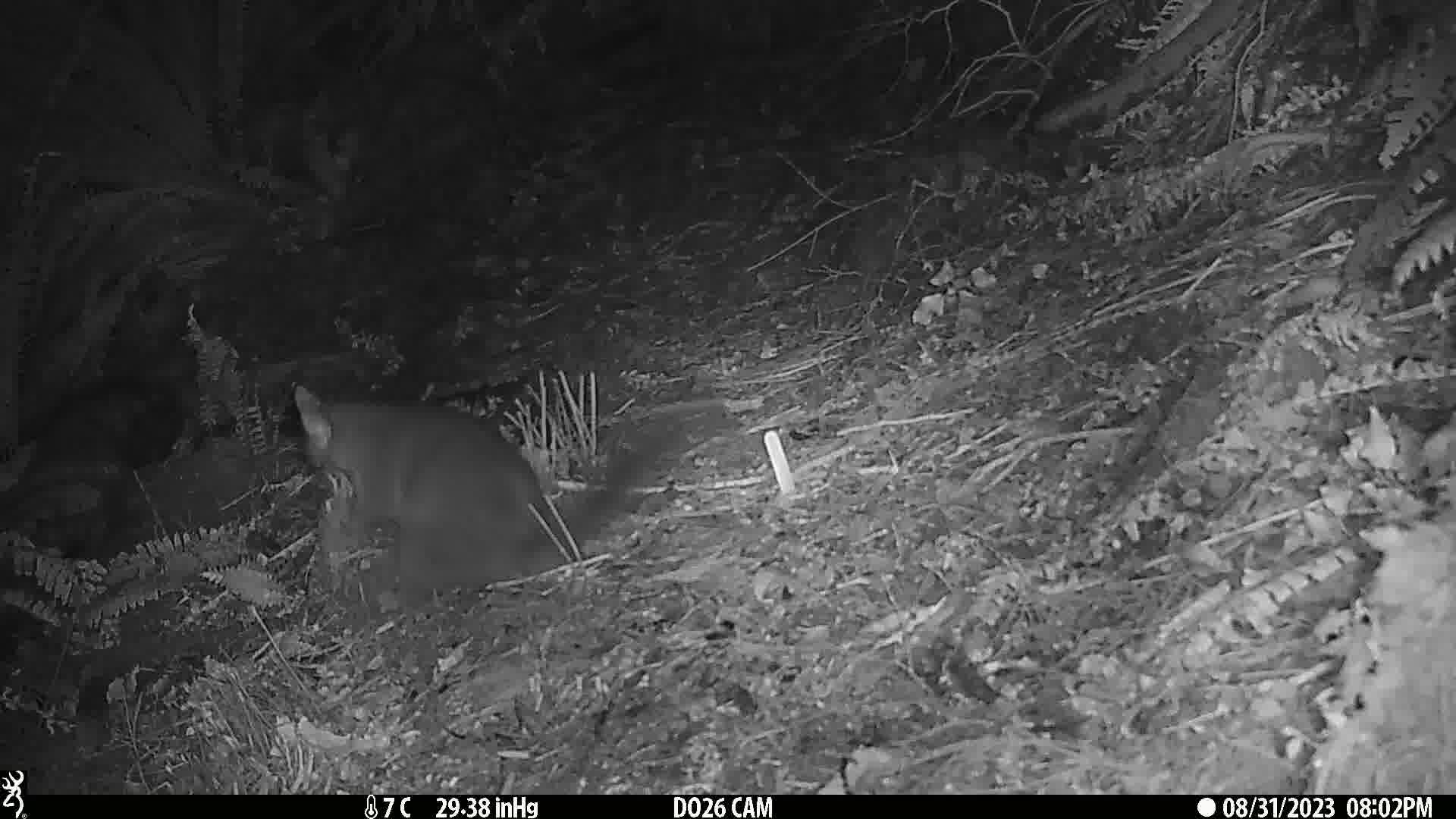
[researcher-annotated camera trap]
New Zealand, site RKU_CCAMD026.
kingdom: Animalia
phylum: Chordata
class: Mammalia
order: Diprotodontia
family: Phalangeridae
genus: Trichosurus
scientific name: Trichosurus vulpecula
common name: common brushtail possum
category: possum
Possum (common brushtail possum) (Trichosurus vulpecula).